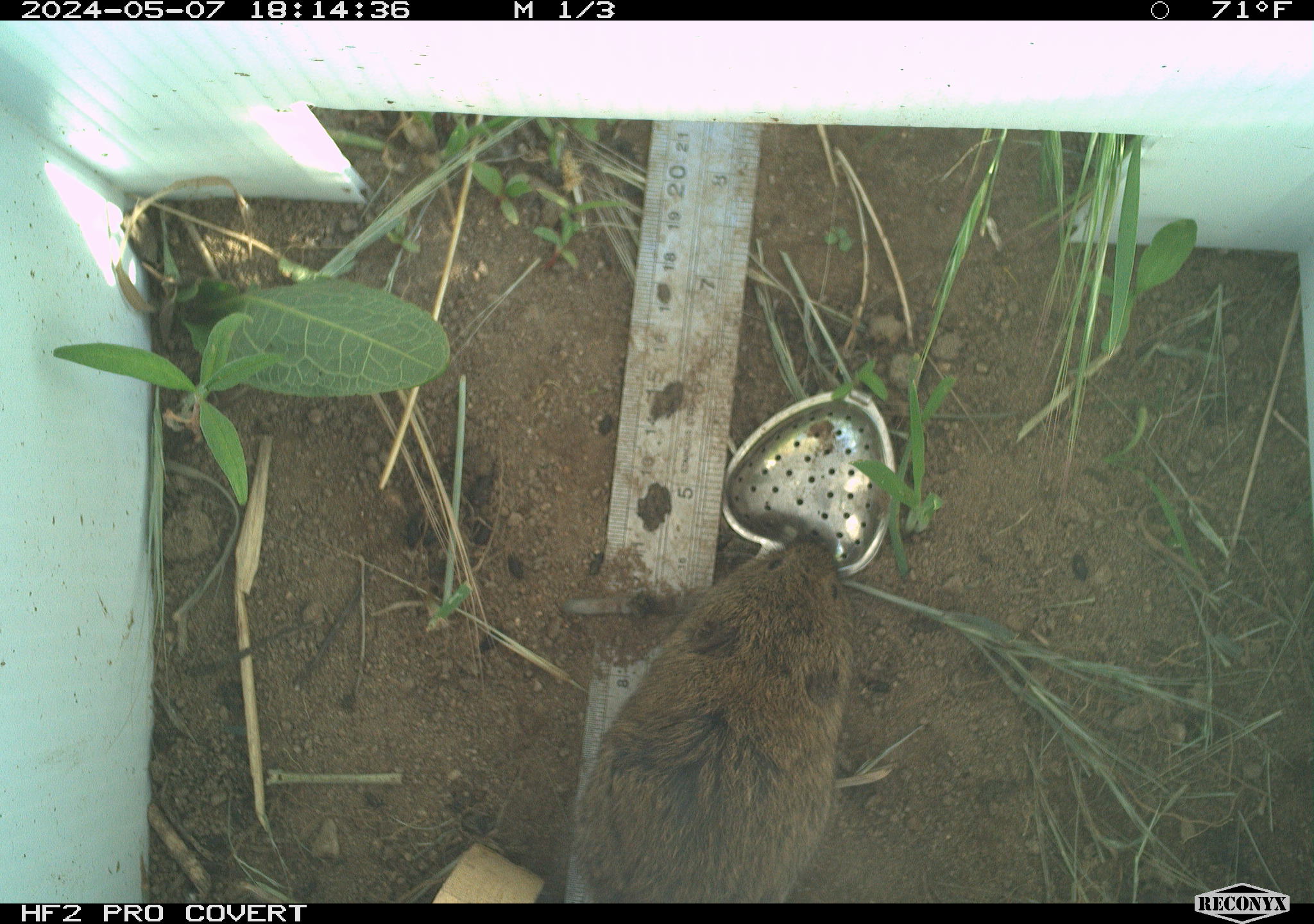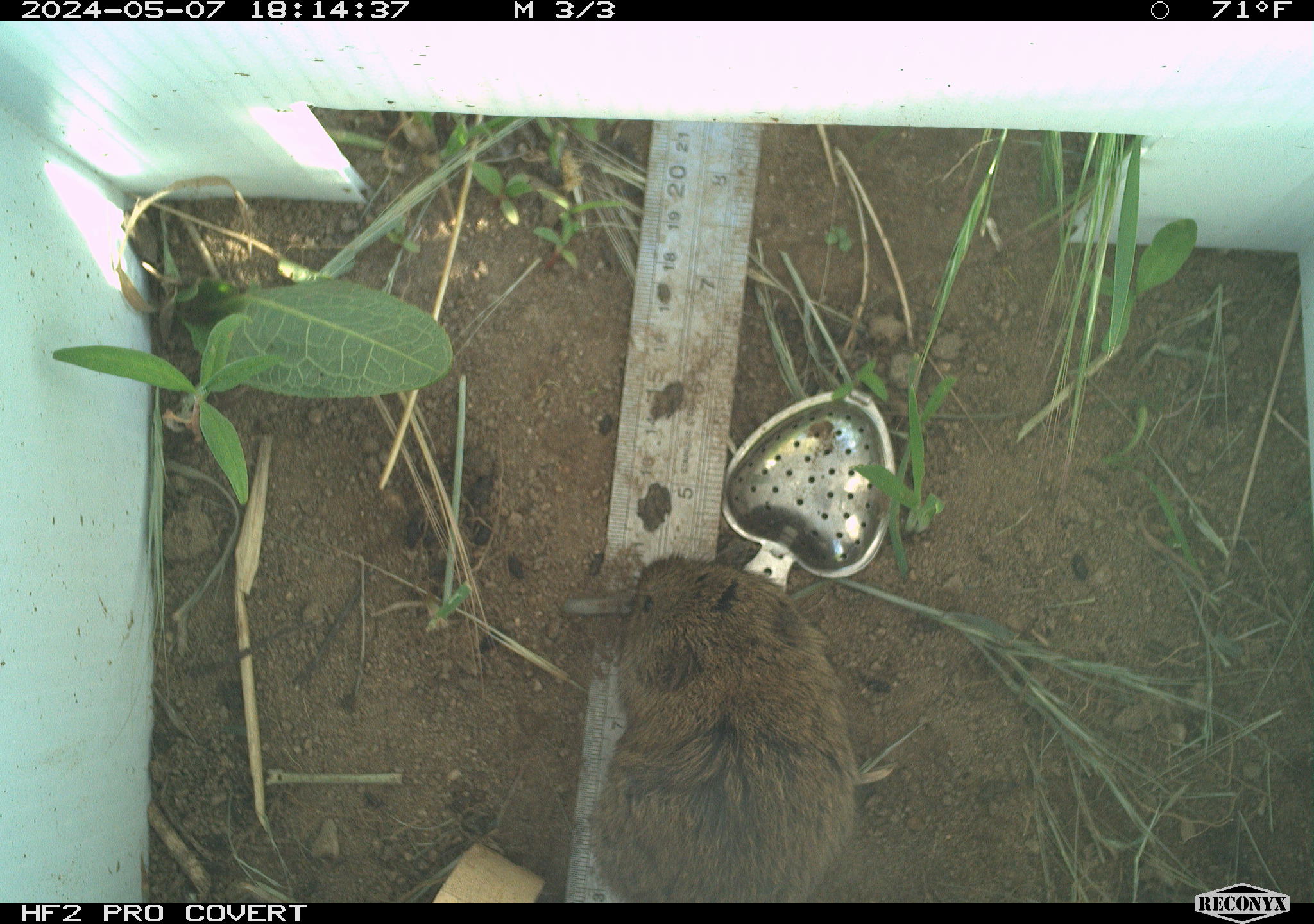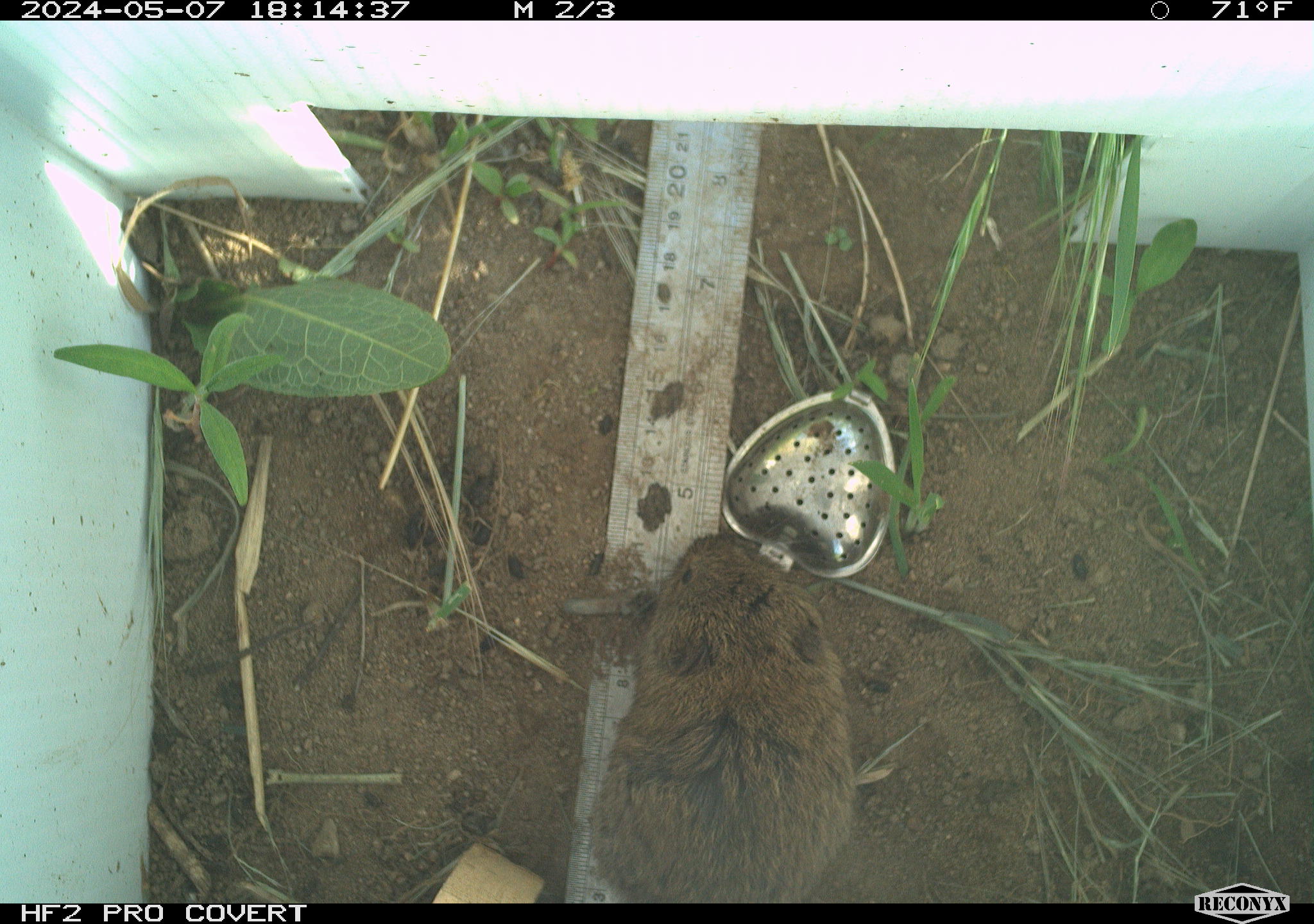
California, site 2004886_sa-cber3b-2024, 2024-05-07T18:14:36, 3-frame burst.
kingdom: Animalia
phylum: Chordata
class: Mammalia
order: Rodentia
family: Cricetidae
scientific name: Arvicolinae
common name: voles, lemmings, and muskrats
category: arvicolinae subfamily